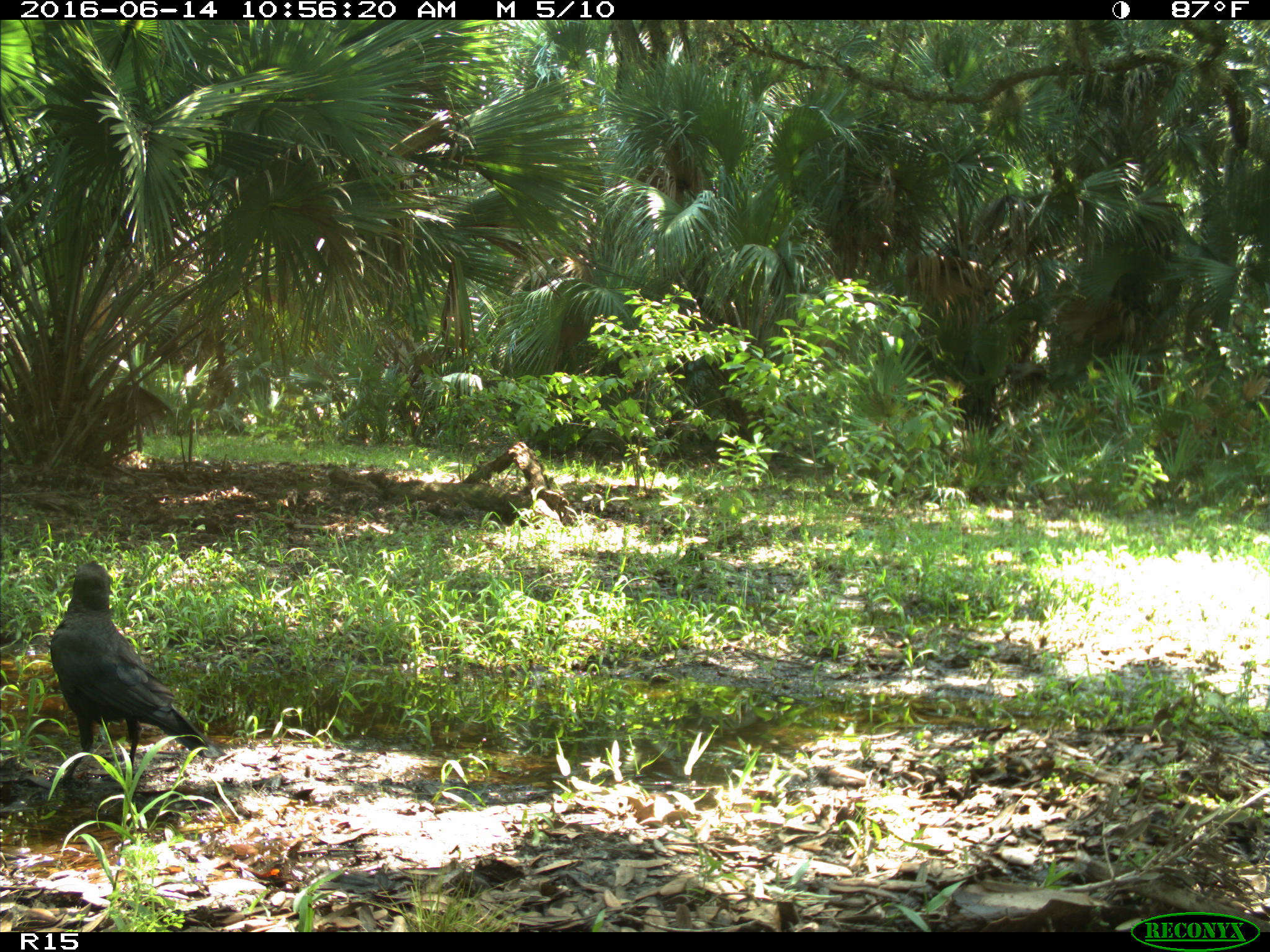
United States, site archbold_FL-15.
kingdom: Animalia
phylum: Chordata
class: Aves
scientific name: Aves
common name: birds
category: unidentified bird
Unidentified bird (birds) (Aves).